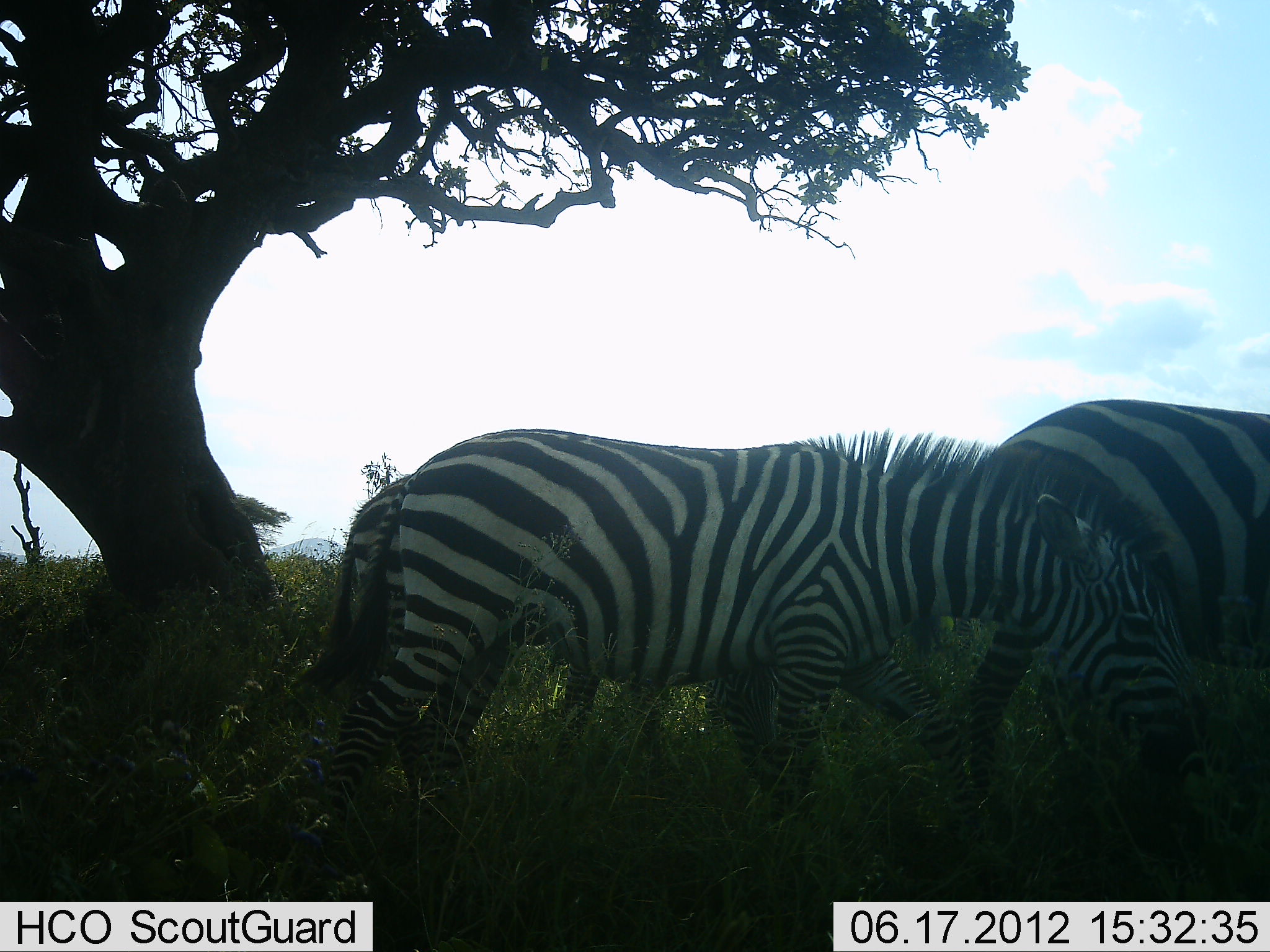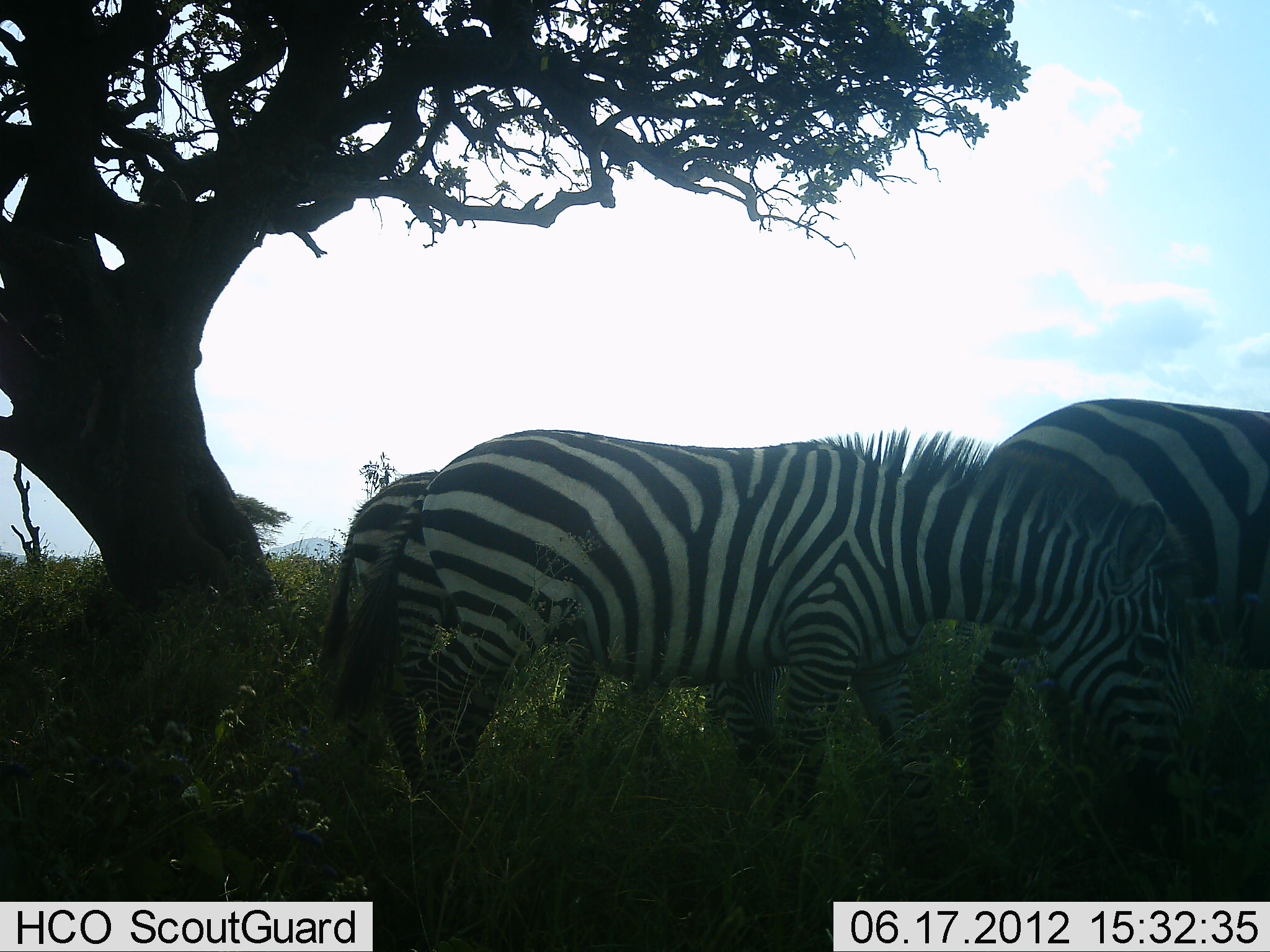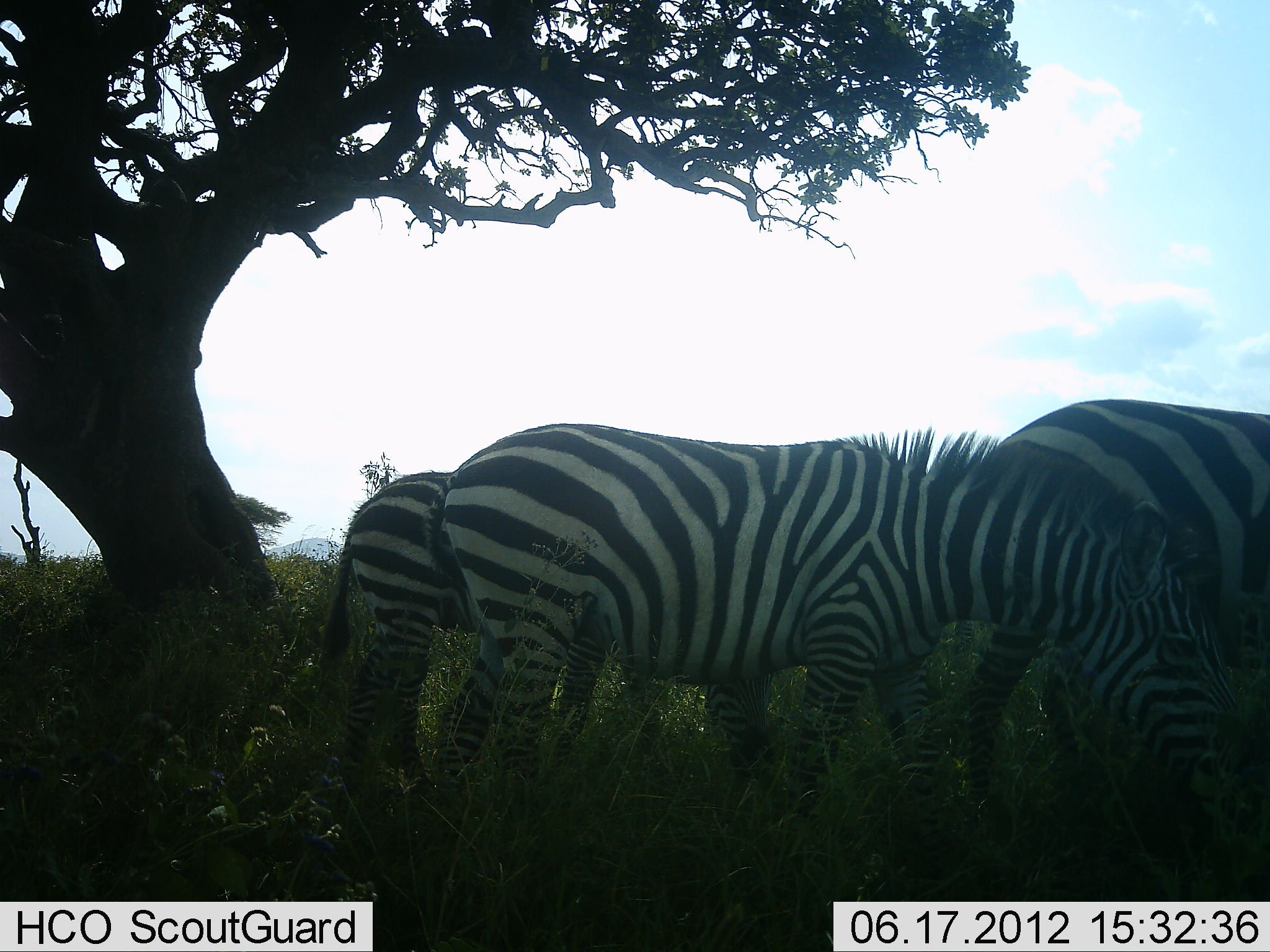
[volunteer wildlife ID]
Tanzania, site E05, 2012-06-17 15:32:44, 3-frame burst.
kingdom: Animalia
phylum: Chordata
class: Mammalia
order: Perissodactyla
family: Equidae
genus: Equus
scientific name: Equus quagga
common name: plains zebra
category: zebra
Zebra (plains zebra) (Equus quagga), count 3. Behavior (volunteer vote fractions): standing 60%, resting 0%, moving 20%, interacting 0%. Young present (vote fraction): 0%. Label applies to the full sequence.